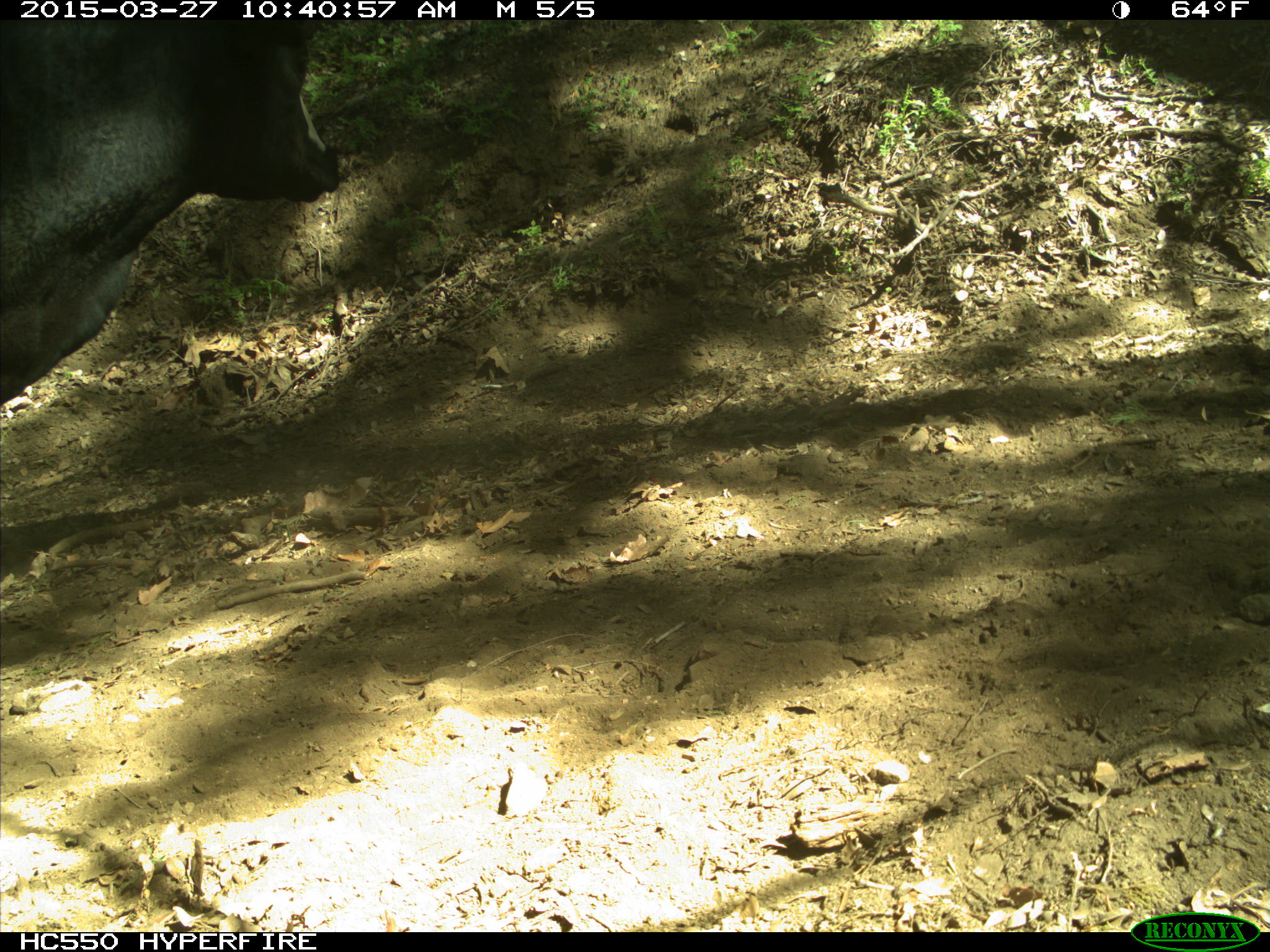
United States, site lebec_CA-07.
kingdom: Animalia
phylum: Chordata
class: Mammalia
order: Artiodactyla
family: Bovidae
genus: Bos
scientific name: Bos taurus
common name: domestic cow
Bos taurus (domestic cow).